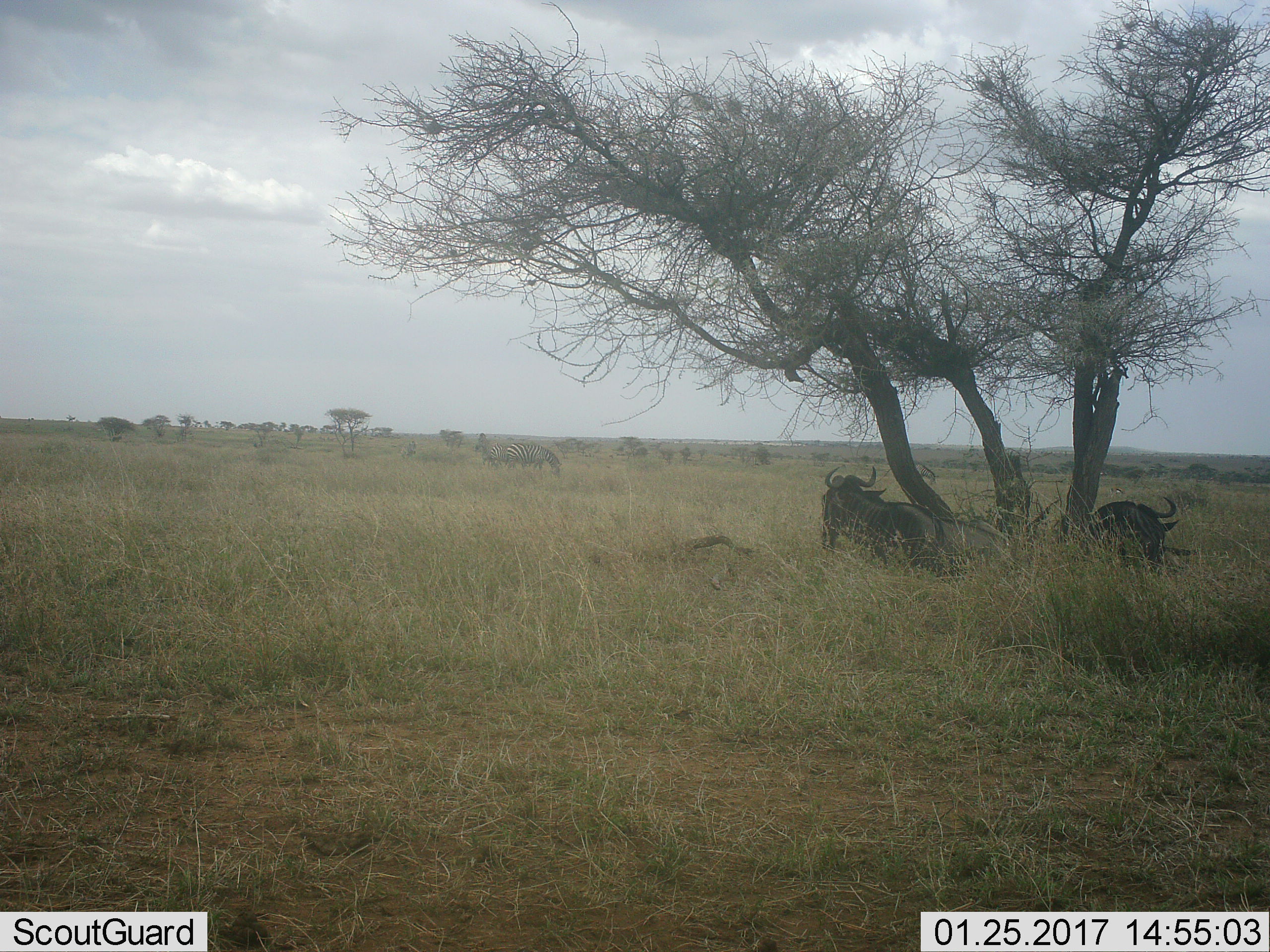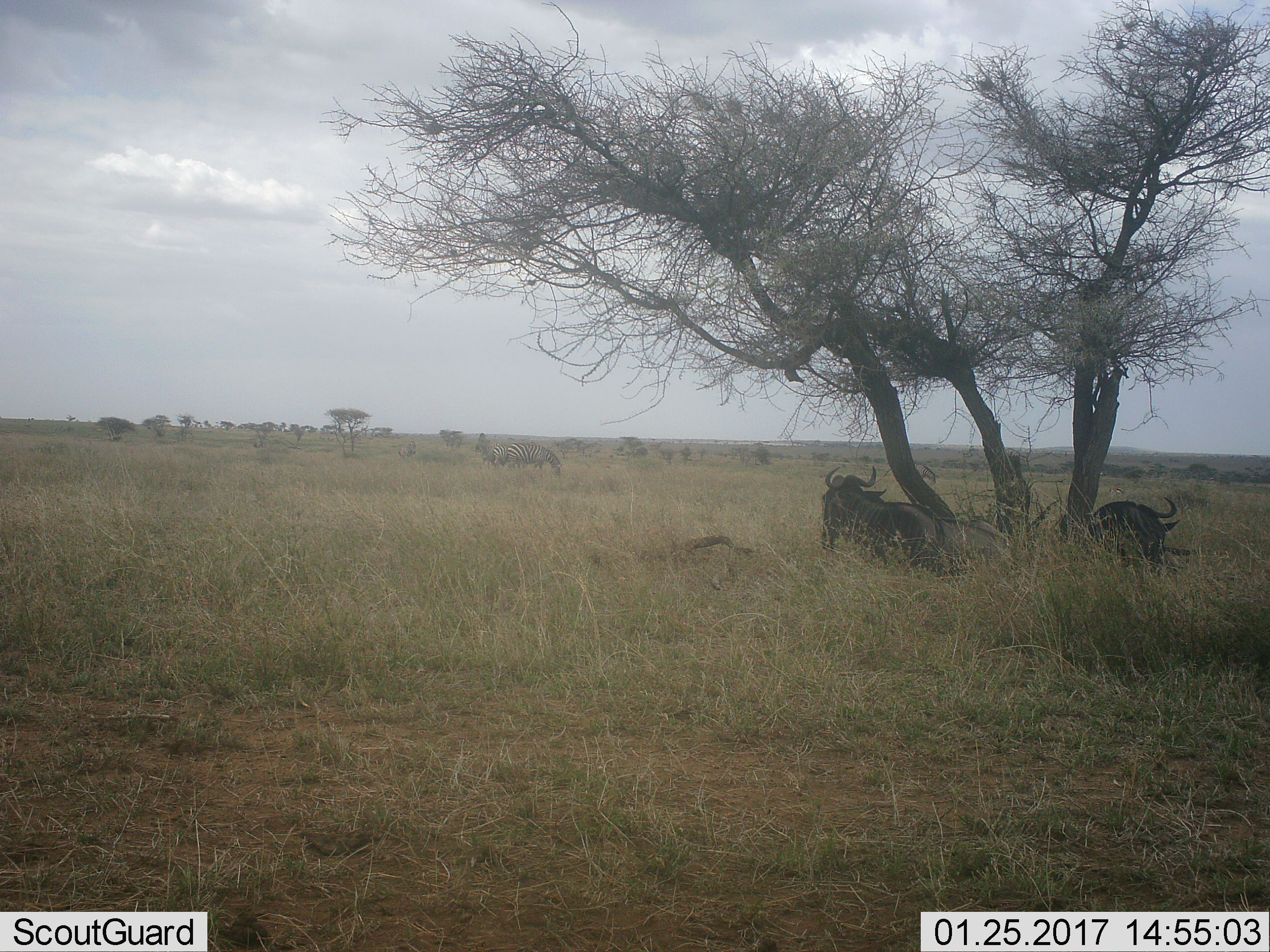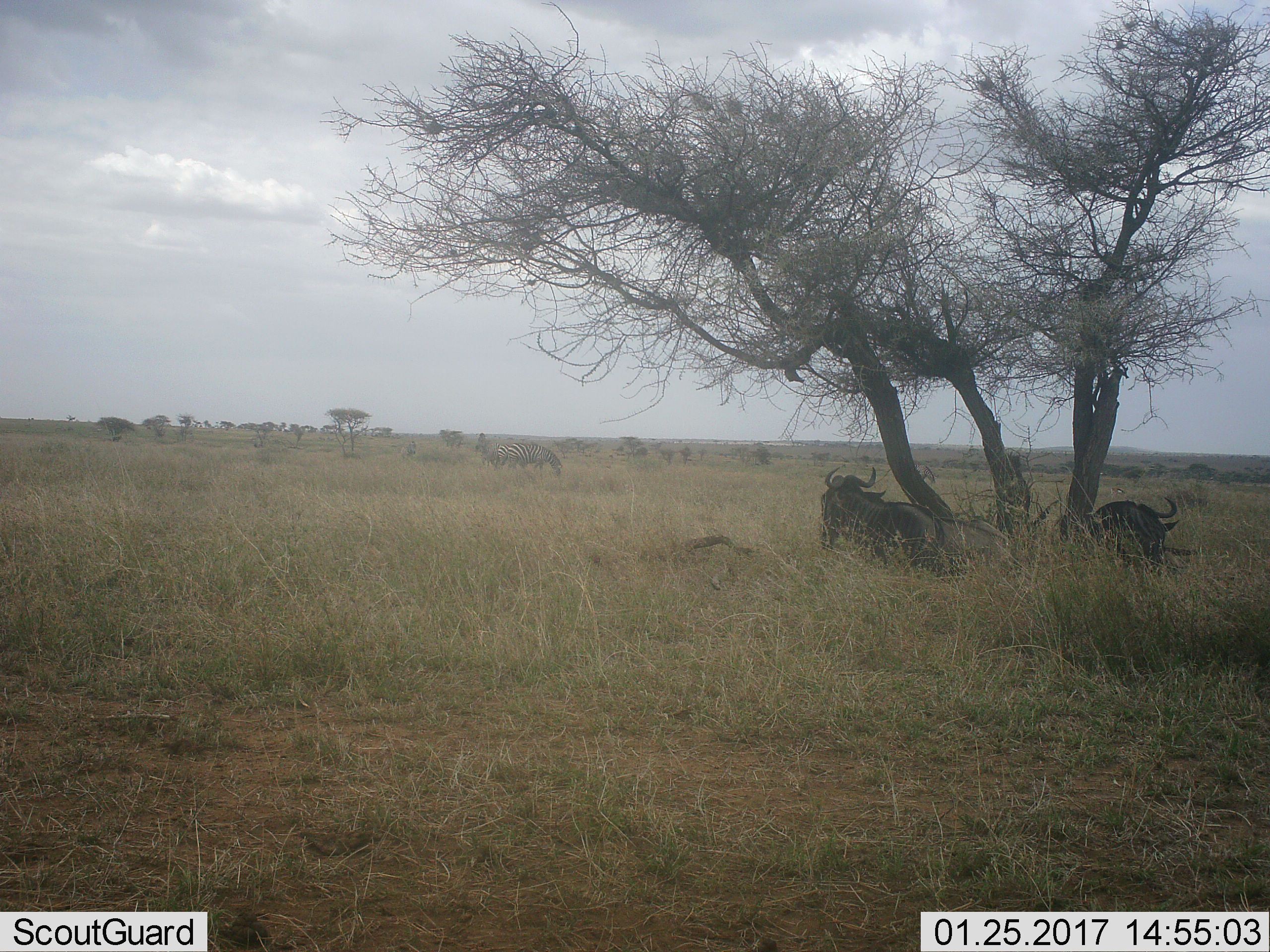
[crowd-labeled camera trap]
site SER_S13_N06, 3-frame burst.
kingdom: Animalia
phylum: Chordata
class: Mammalia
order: Artiodactyla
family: Bovidae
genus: Connochaetes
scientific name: Connochaetes taurinus taurinus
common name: blue wildebeest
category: wildebeestblue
Wildebeestblue (blue wildebeest) (Connochaetes taurinus taurinus), count 3. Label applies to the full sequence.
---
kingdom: Animalia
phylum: Chordata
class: Mammalia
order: Perissodactyla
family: Equidae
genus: Equus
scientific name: Equus quagga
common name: plains zebra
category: zebraplains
Zebraplains (plains zebra) (Equus quagga), count 2. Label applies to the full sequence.